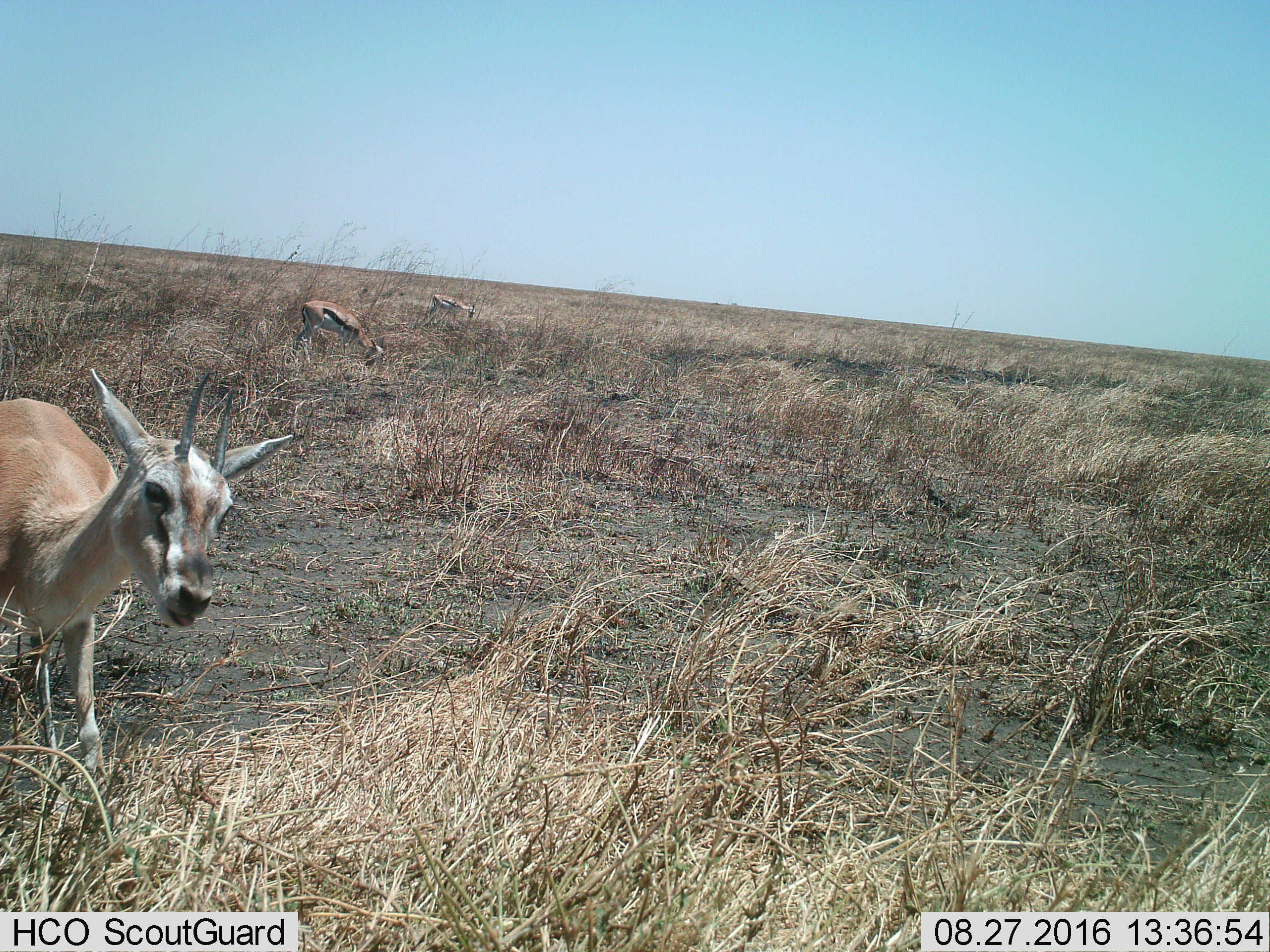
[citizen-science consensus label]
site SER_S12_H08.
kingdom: Animalia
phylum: Chordata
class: Mammalia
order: Artiodactyla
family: Bovidae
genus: Eudorcas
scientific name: Eudorcas thomsonii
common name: thomson's gazelle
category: gazellethomsons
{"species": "gazellethomsons (thomson's gazelle) (Eudorcas thomsonii)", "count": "3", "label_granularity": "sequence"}